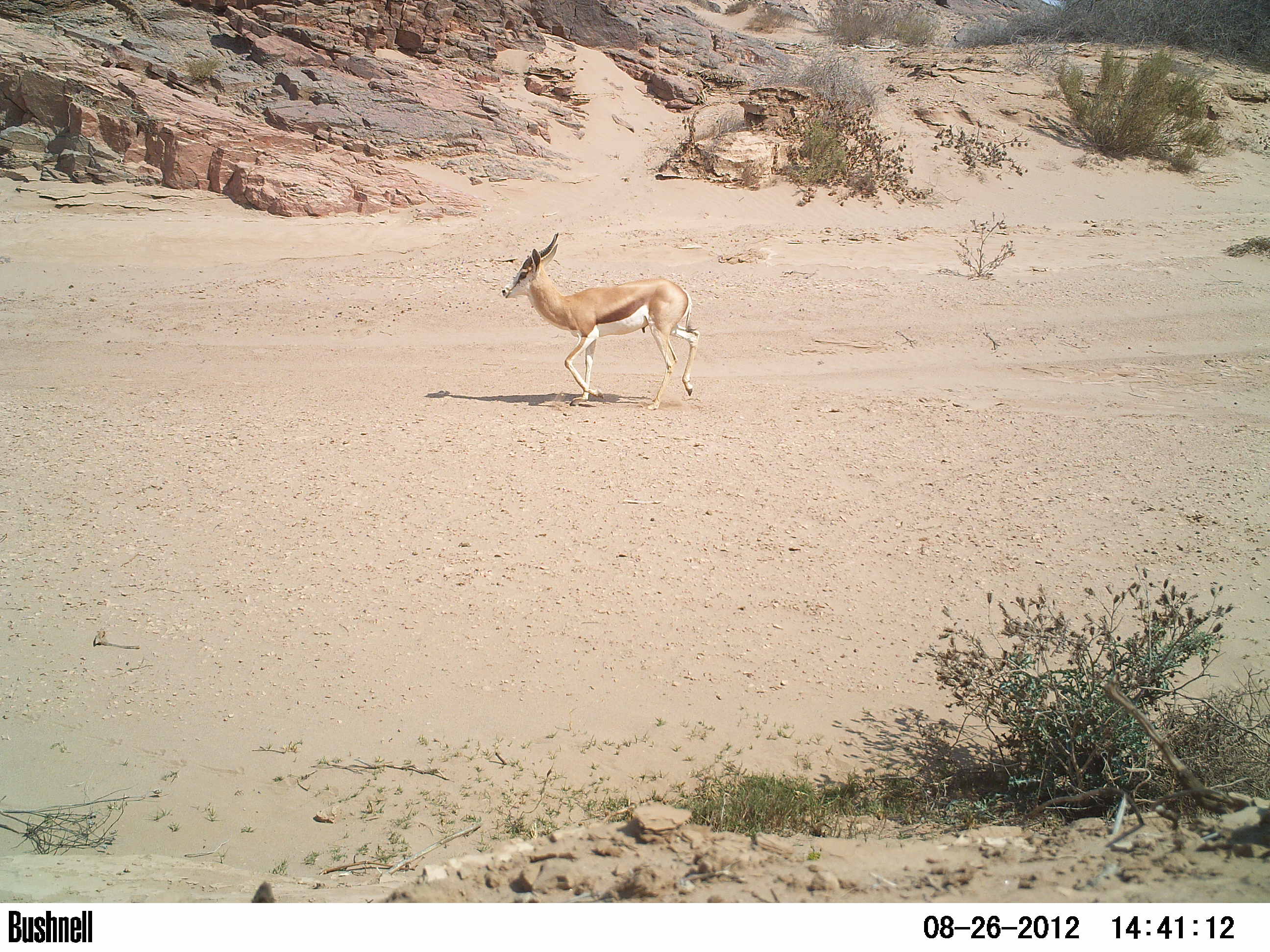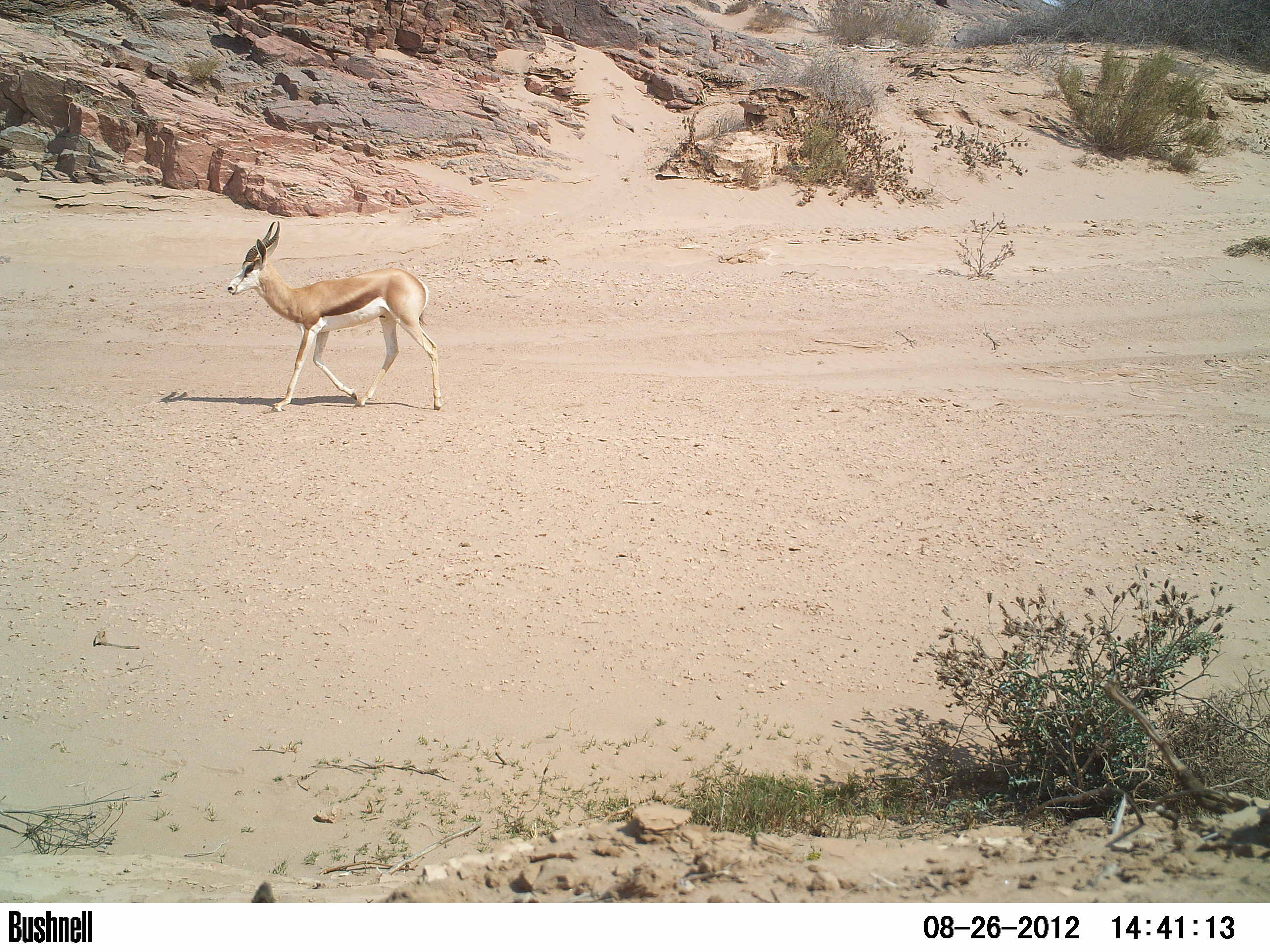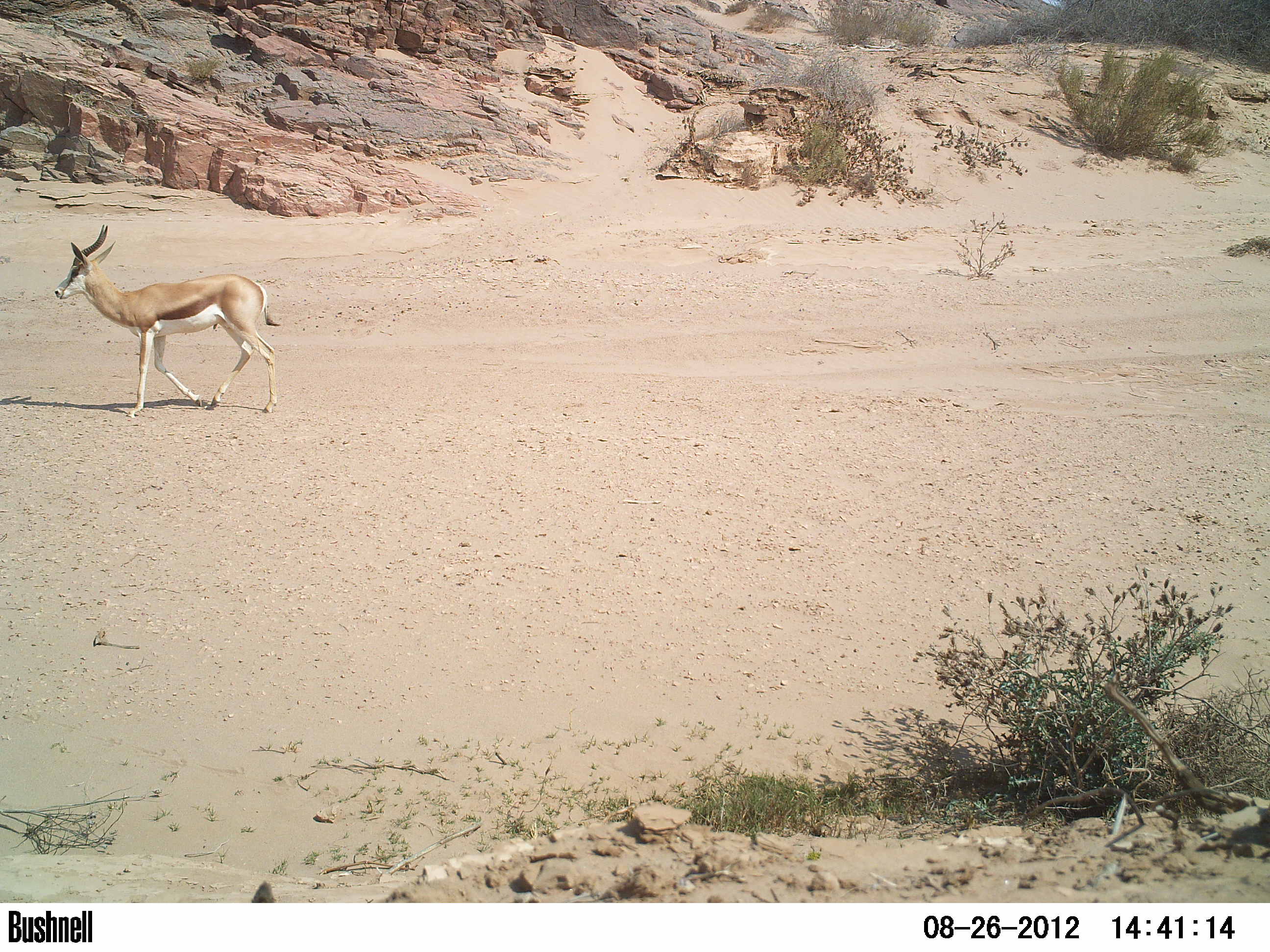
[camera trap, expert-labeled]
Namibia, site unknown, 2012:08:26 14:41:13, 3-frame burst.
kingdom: Animalia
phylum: Chordata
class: Mammalia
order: Artiodactyla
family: Bovidae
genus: Antidorcas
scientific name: Antidorcas marsupialis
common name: springbok